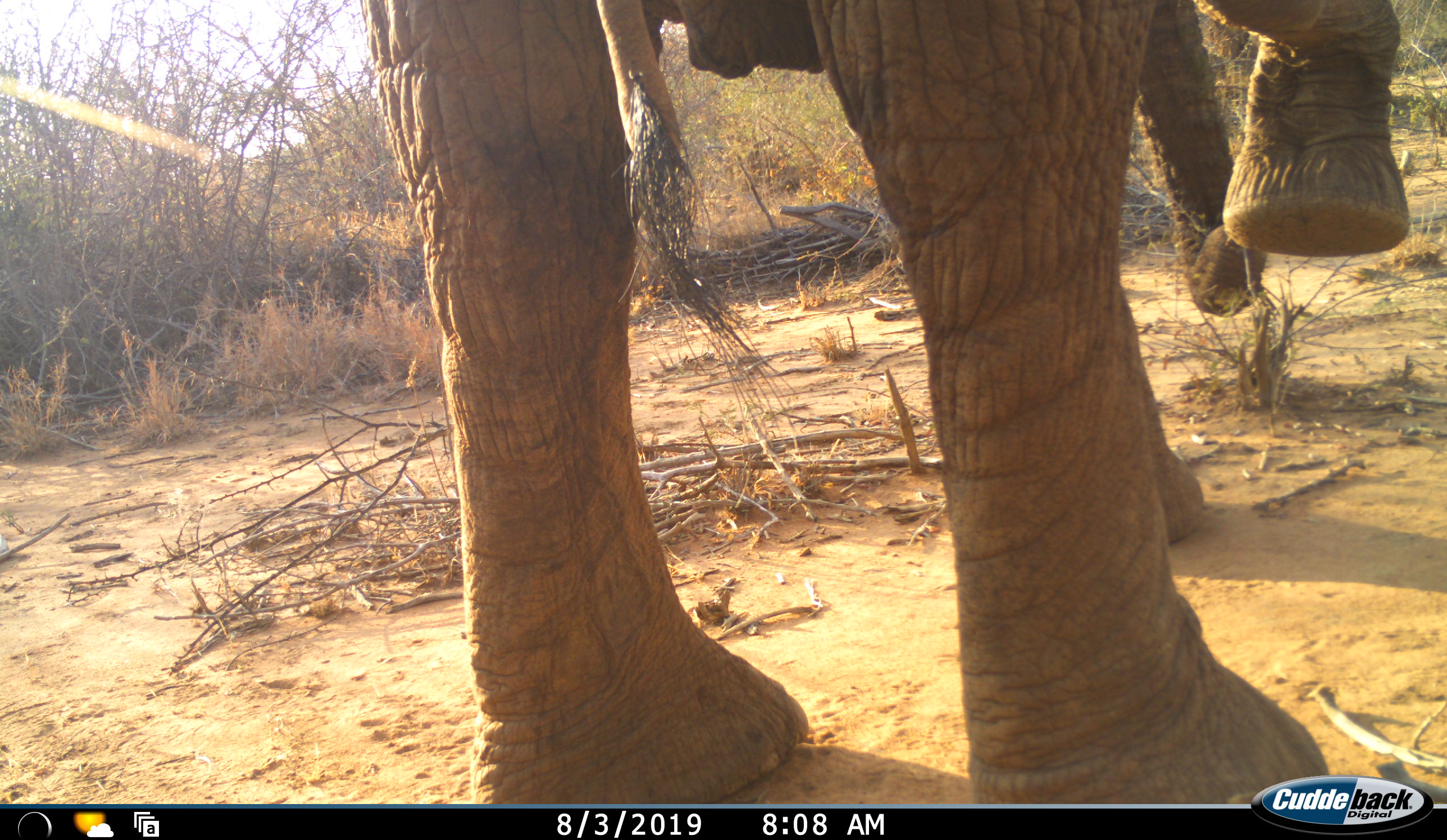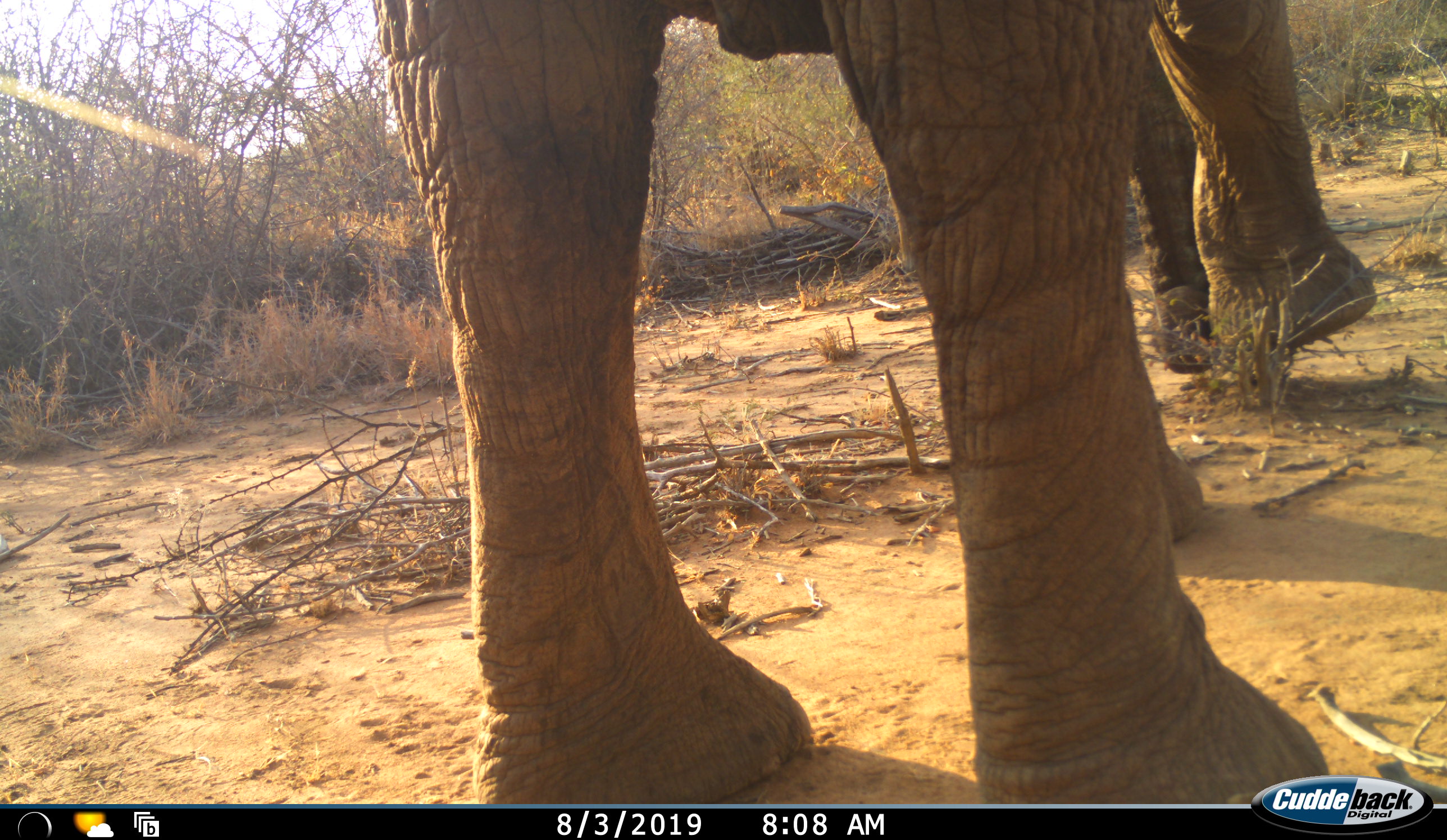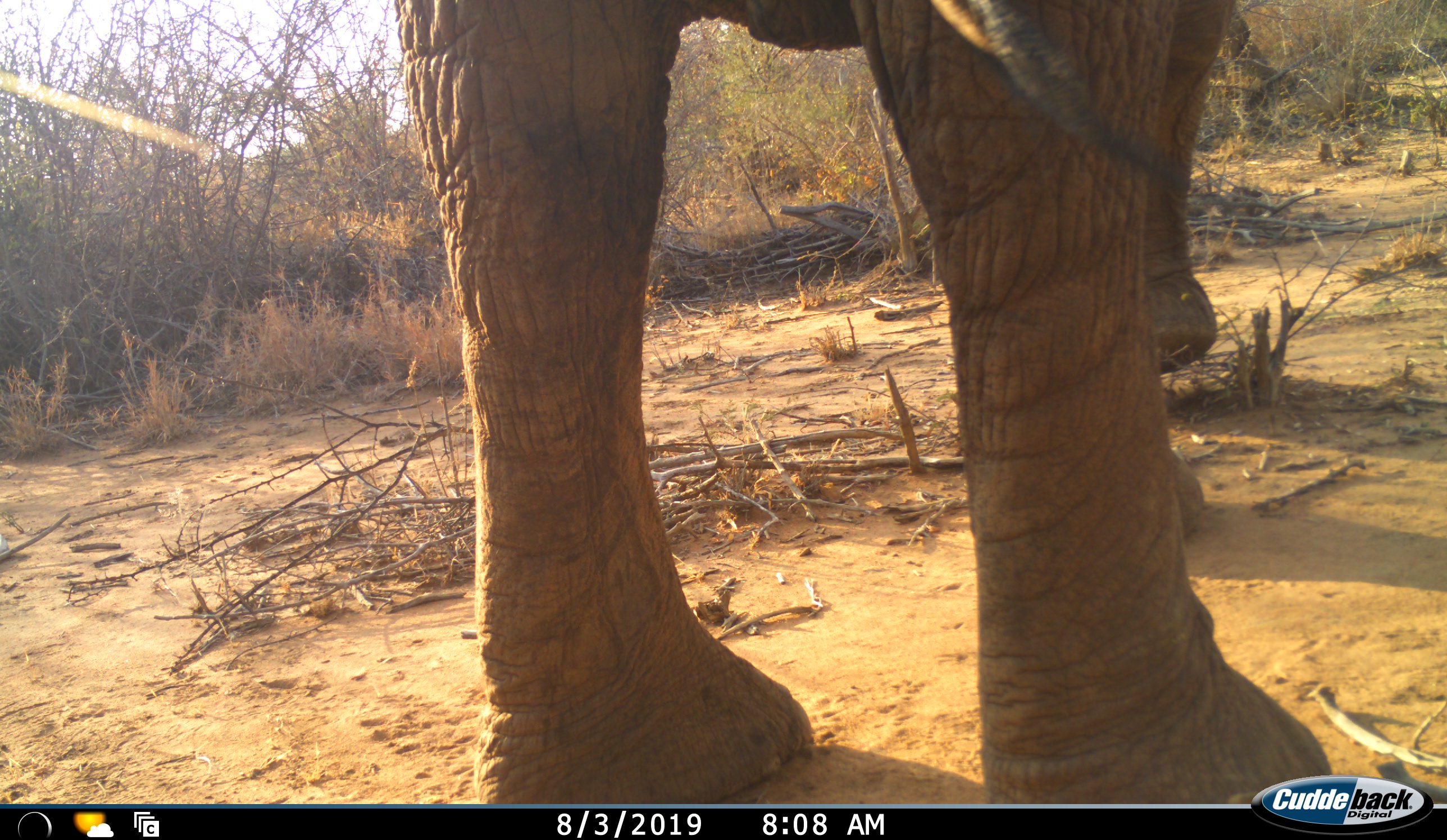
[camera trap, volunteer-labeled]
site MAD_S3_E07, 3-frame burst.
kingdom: Animalia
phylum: Chordata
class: Mammalia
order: Proboscidea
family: Elephantidae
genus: Loxodonta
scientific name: Loxodonta africana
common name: african bush elephant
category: elephant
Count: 1.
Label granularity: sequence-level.